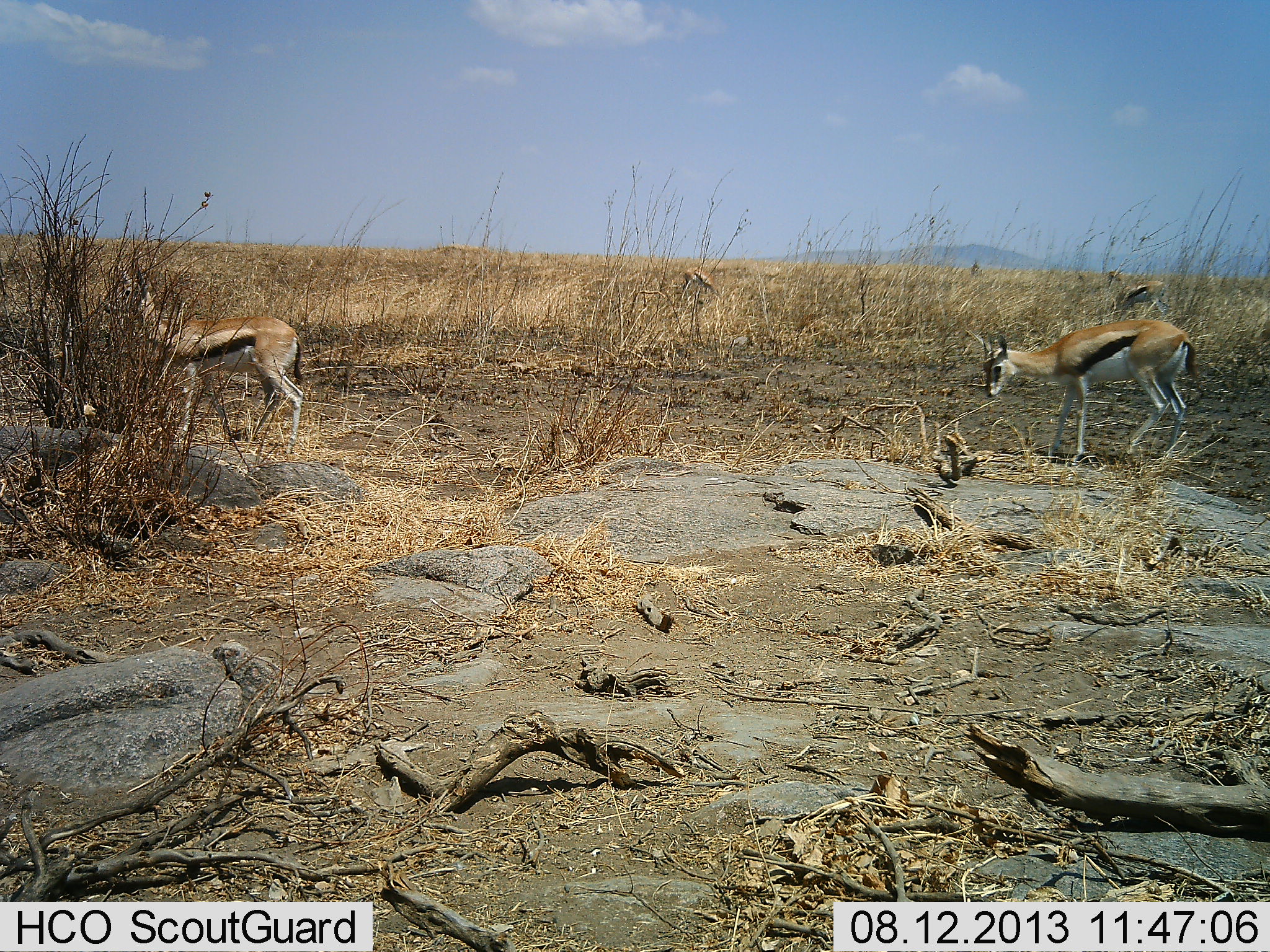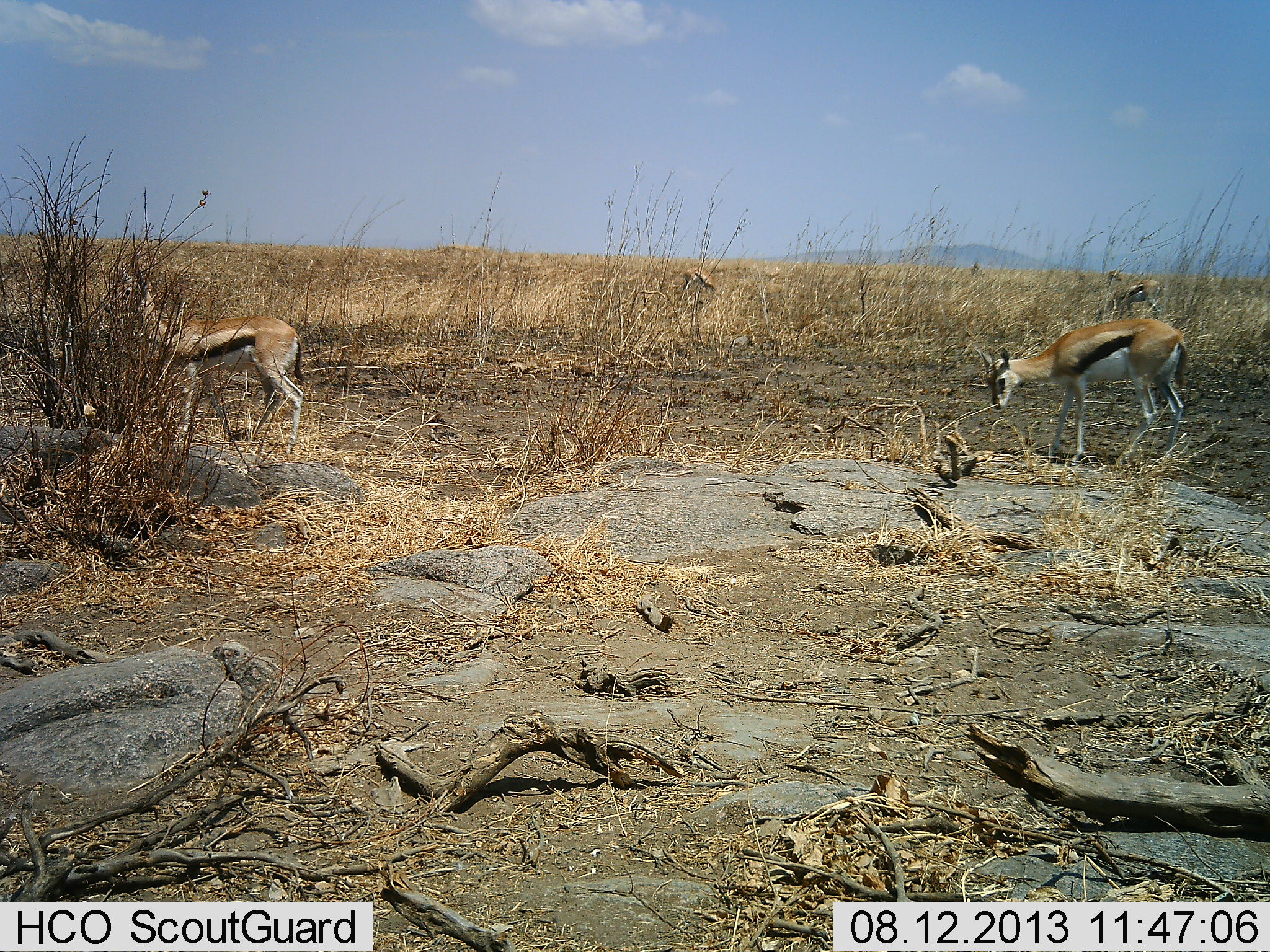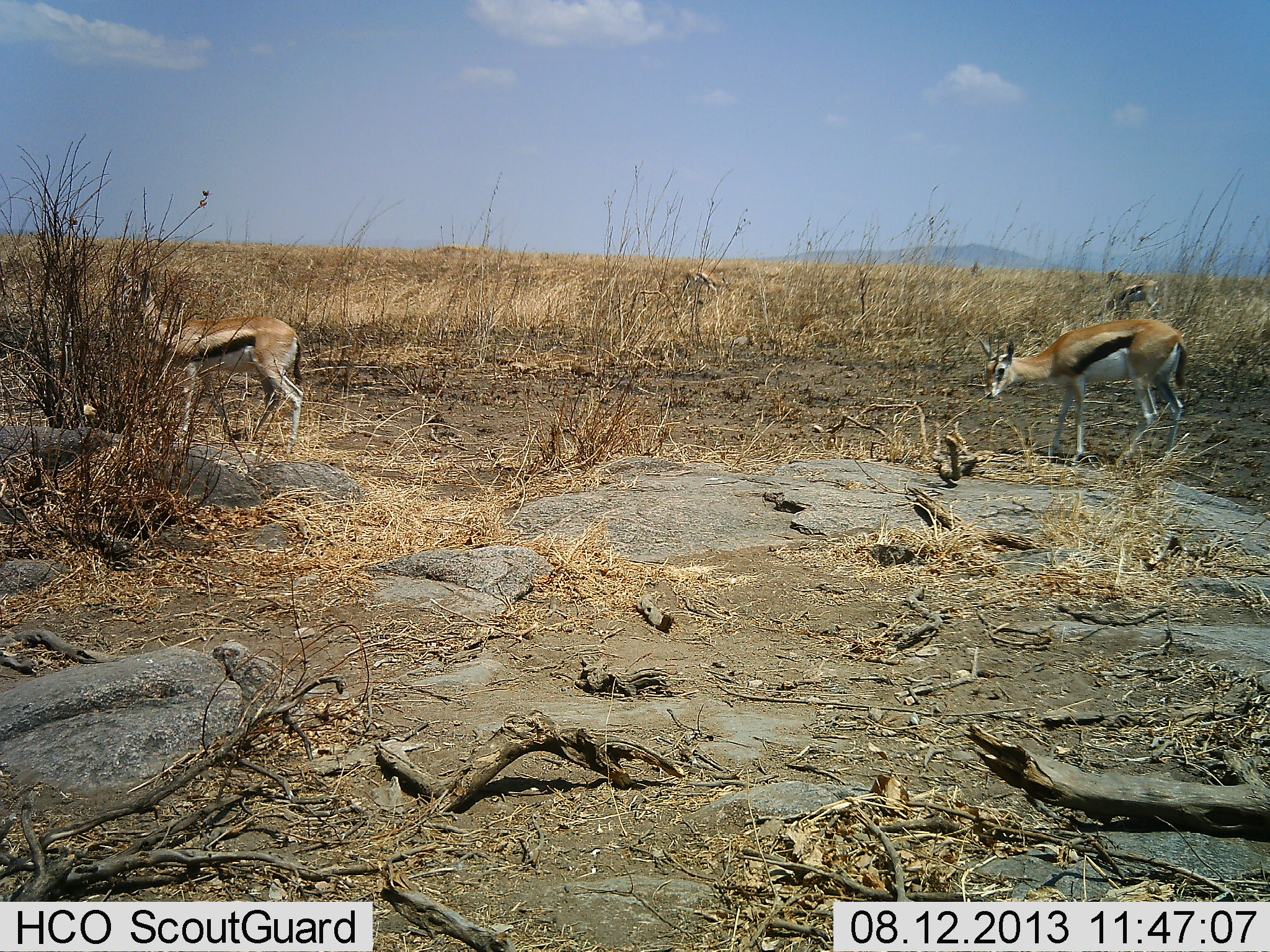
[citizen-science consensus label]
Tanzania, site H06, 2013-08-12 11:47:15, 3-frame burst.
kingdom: Animalia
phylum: Chordata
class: Mammalia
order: Artiodactyla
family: Bovidae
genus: Eudorcas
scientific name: Eudorcas thomsonii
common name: thomson's gazelle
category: gazellethomsons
Gazellethomsons (thomson's gazelle) (Eudorcas thomsonii), count 4. Behavior (volunteer vote fractions): standing 79%, resting 0%, moving 10%, interacting 0%. Young present (vote fraction): 3%. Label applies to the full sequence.